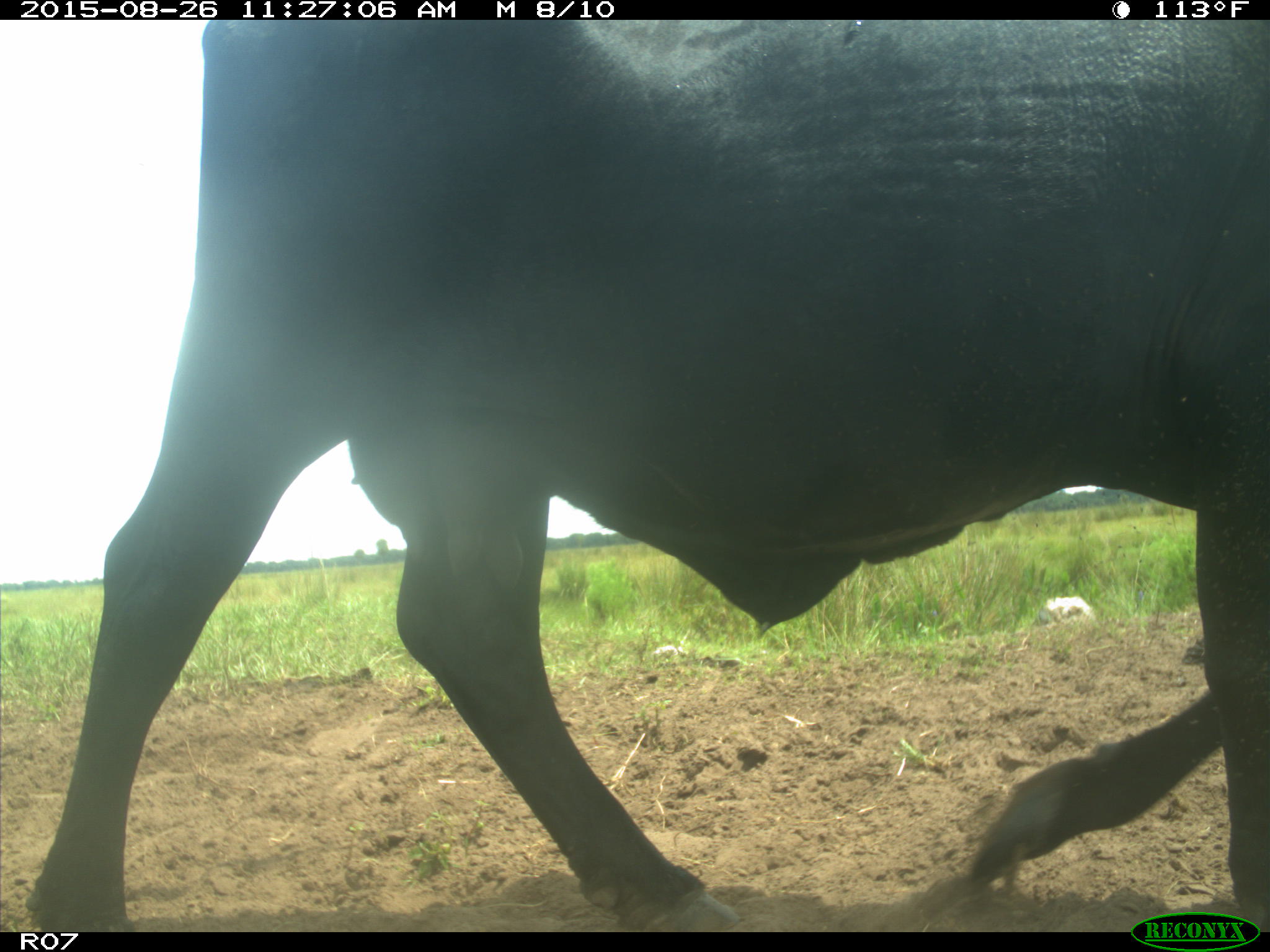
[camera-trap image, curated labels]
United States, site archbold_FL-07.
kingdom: Animalia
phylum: Chordata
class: Mammalia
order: Artiodactyla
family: Bovidae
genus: Bos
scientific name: Bos taurus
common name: domestic cow